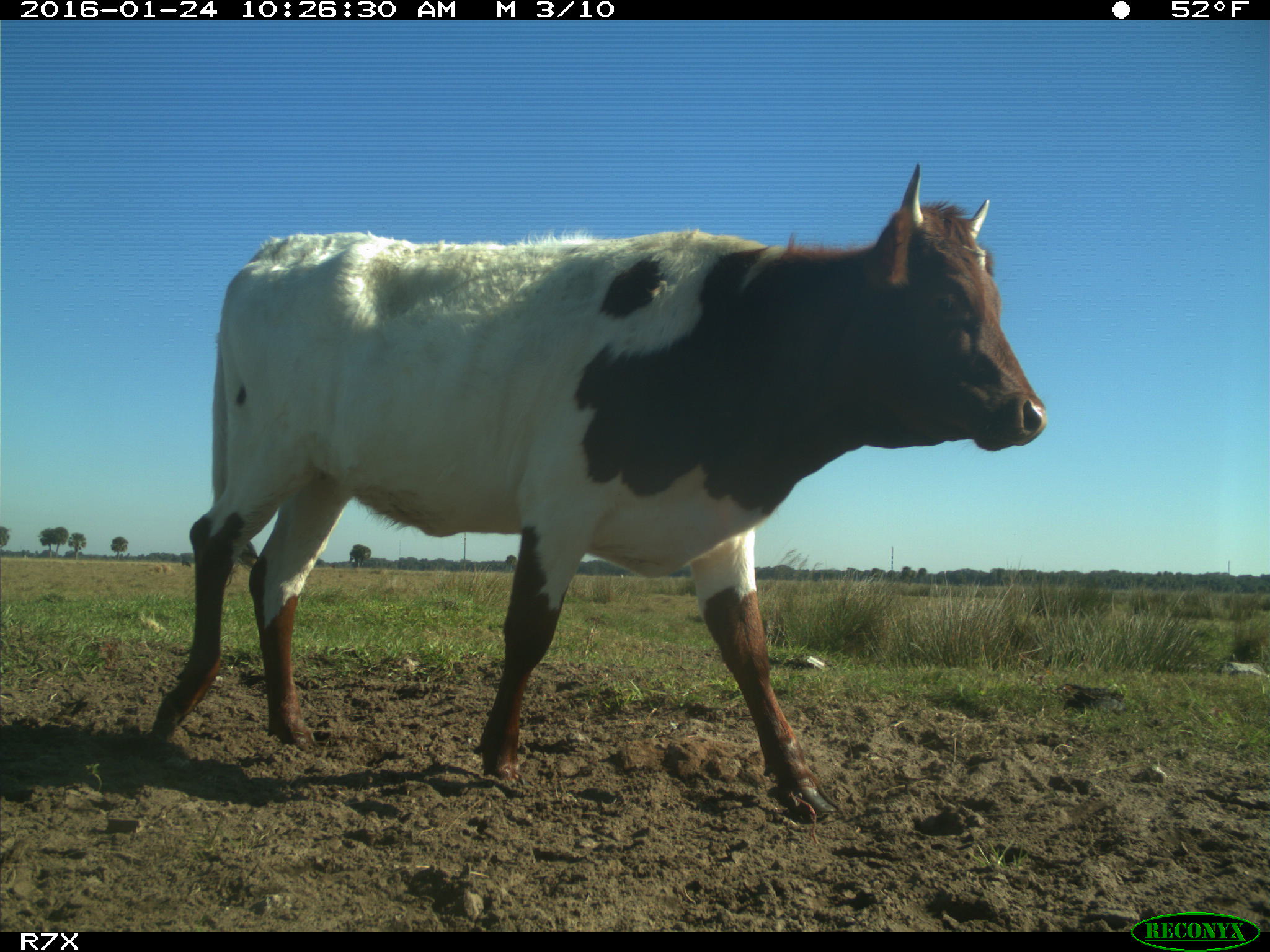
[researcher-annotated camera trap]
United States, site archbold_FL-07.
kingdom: Animalia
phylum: Chordata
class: Mammalia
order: Artiodactyla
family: Bovidae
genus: Bos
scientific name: Bos taurus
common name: domestic cow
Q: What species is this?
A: Bos taurus (domestic cow).